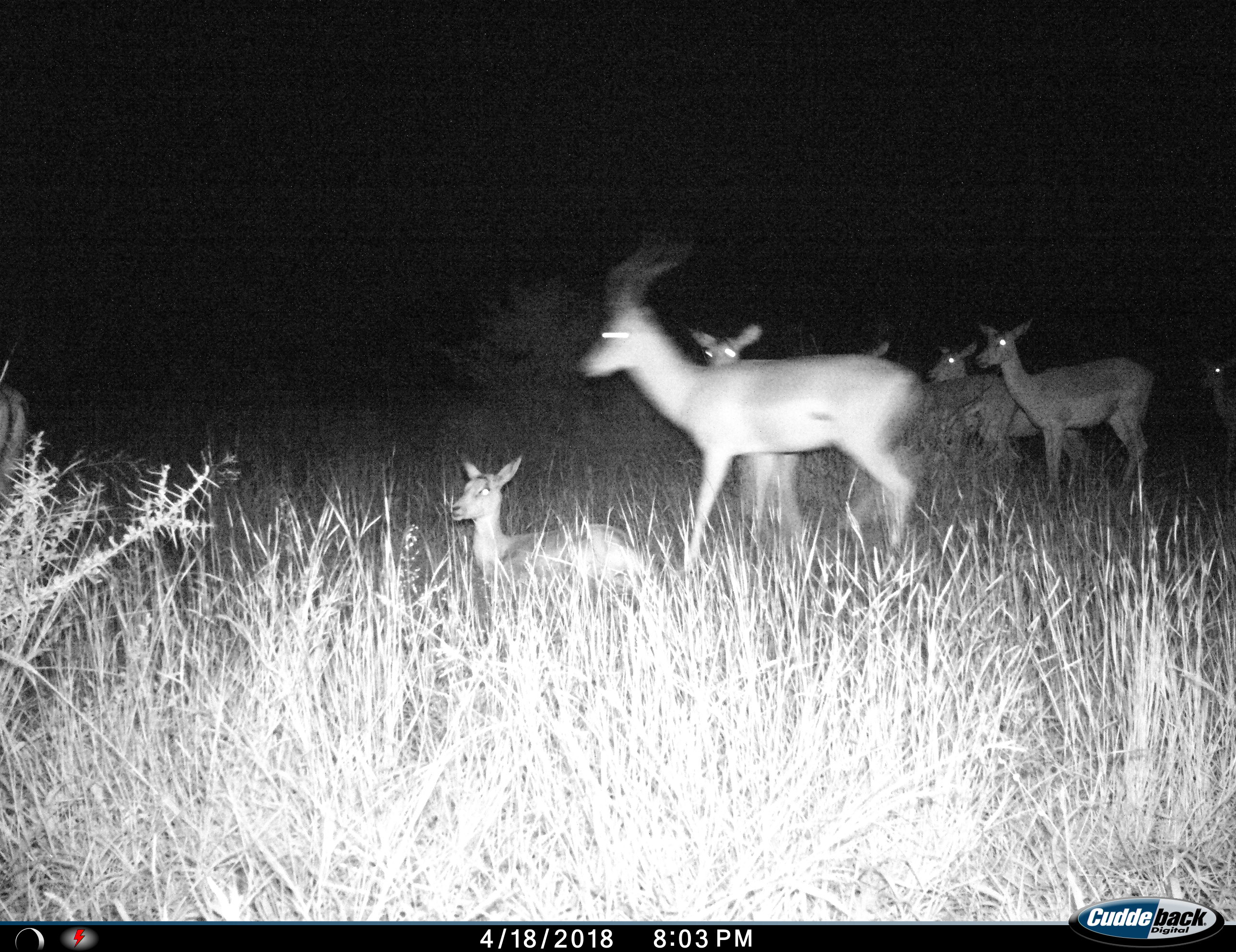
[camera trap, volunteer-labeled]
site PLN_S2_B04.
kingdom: Animalia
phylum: Chordata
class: Mammalia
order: Artiodactyla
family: Bovidae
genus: Aepyceros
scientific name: Aepyceros melampus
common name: impala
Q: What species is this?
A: Impala (Aepyceros melampus).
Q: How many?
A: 7.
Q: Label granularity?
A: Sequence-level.